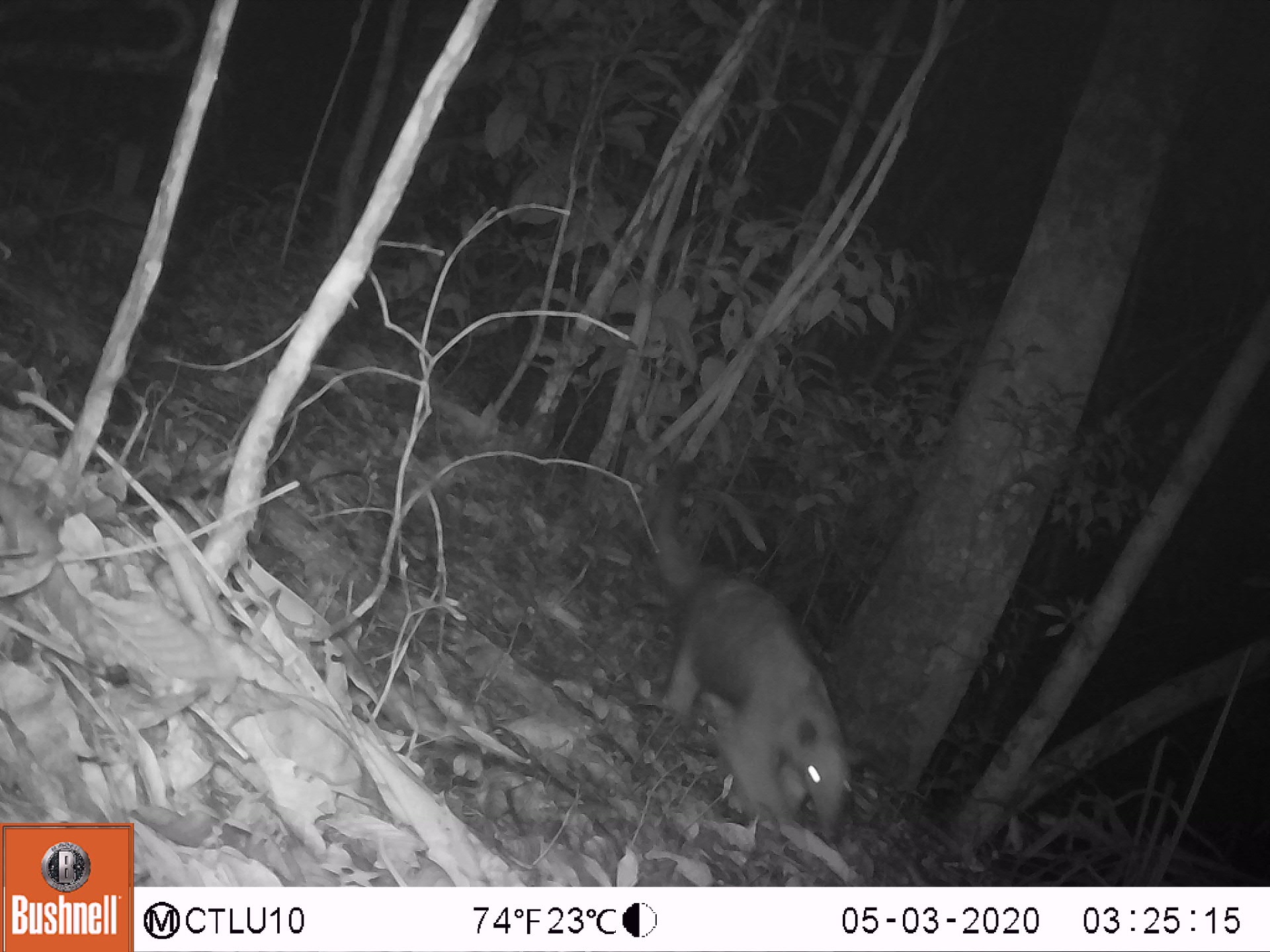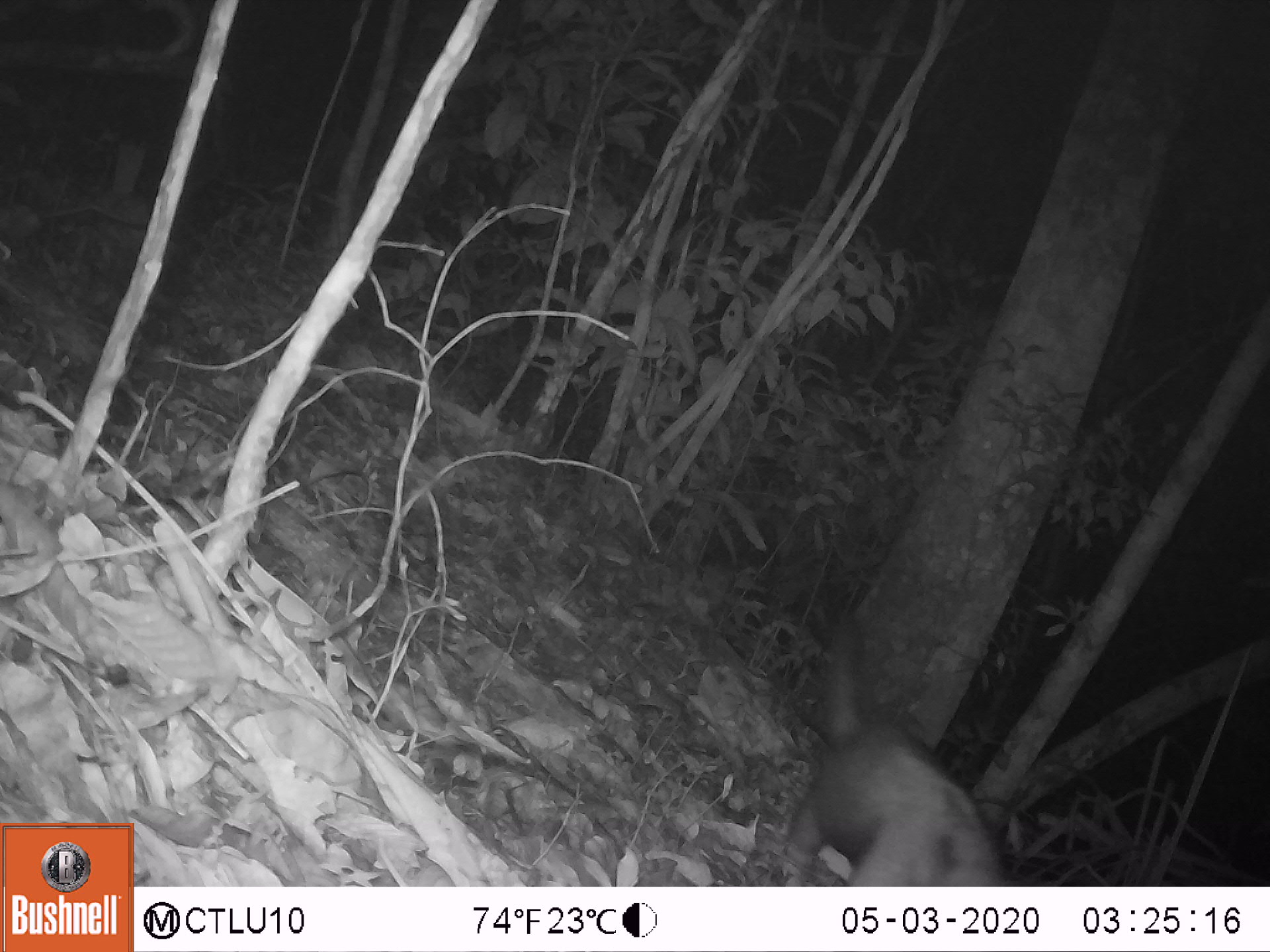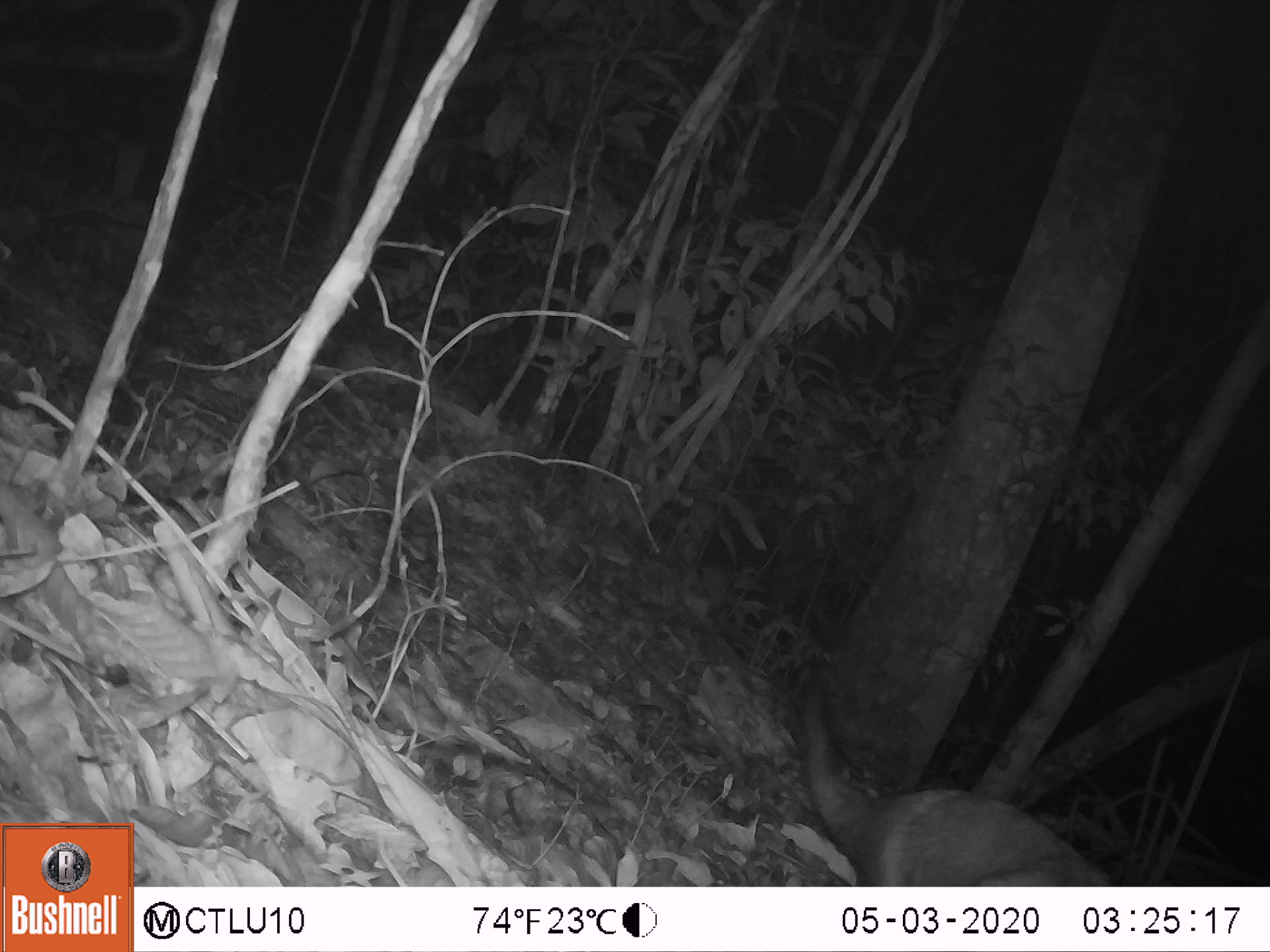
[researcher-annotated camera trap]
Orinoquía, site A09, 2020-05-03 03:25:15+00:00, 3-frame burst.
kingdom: Animalia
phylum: Chordata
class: Mammalia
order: Pilosa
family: Myrmecophagidae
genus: Tamandua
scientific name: Tamandua tetradactyla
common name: southern tamandua